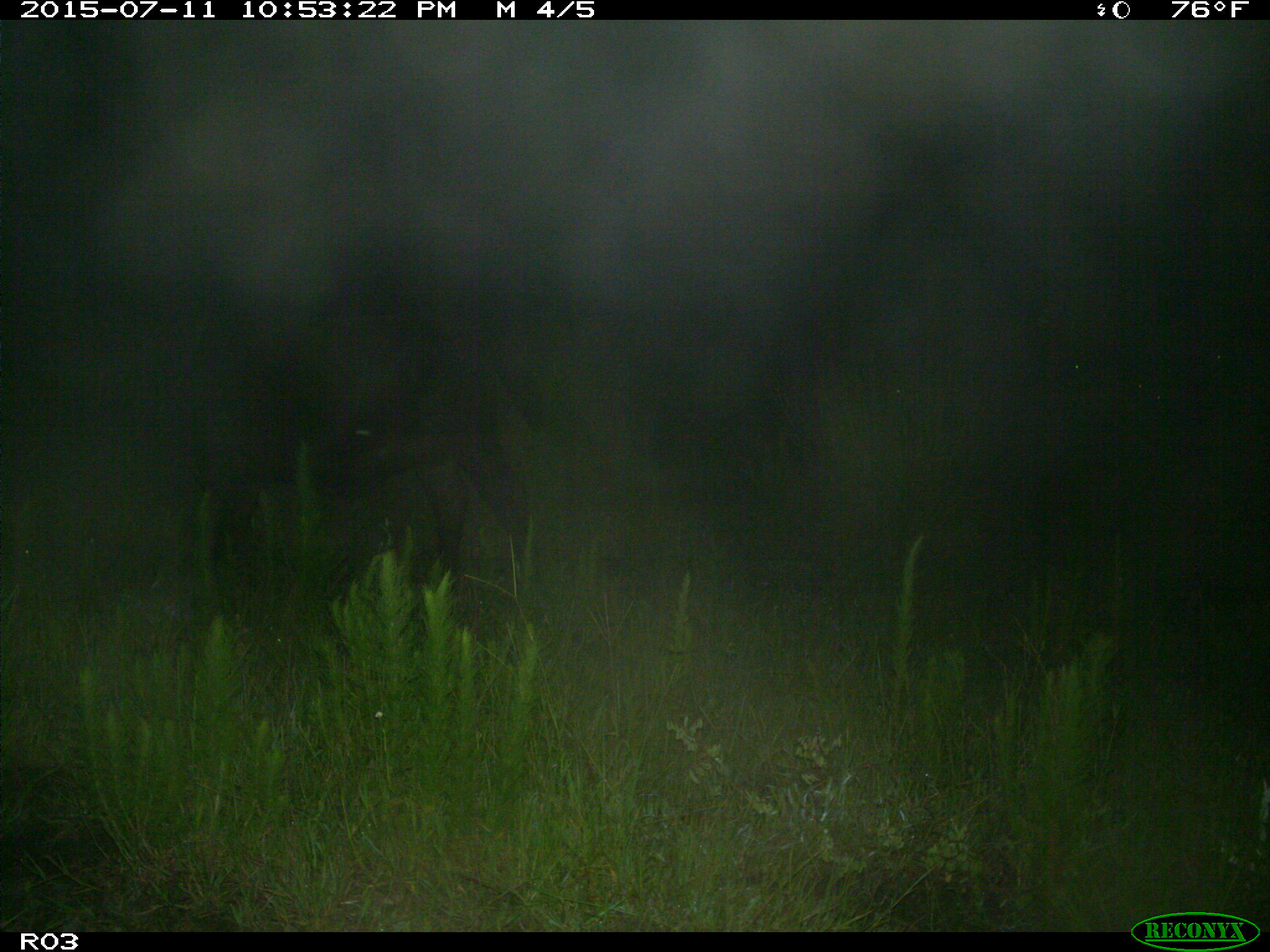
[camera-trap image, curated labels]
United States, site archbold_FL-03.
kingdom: Animalia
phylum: Chordata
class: Mammalia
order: Artiodactyla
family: Bovidae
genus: Bos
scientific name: Bos taurus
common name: domestic cow